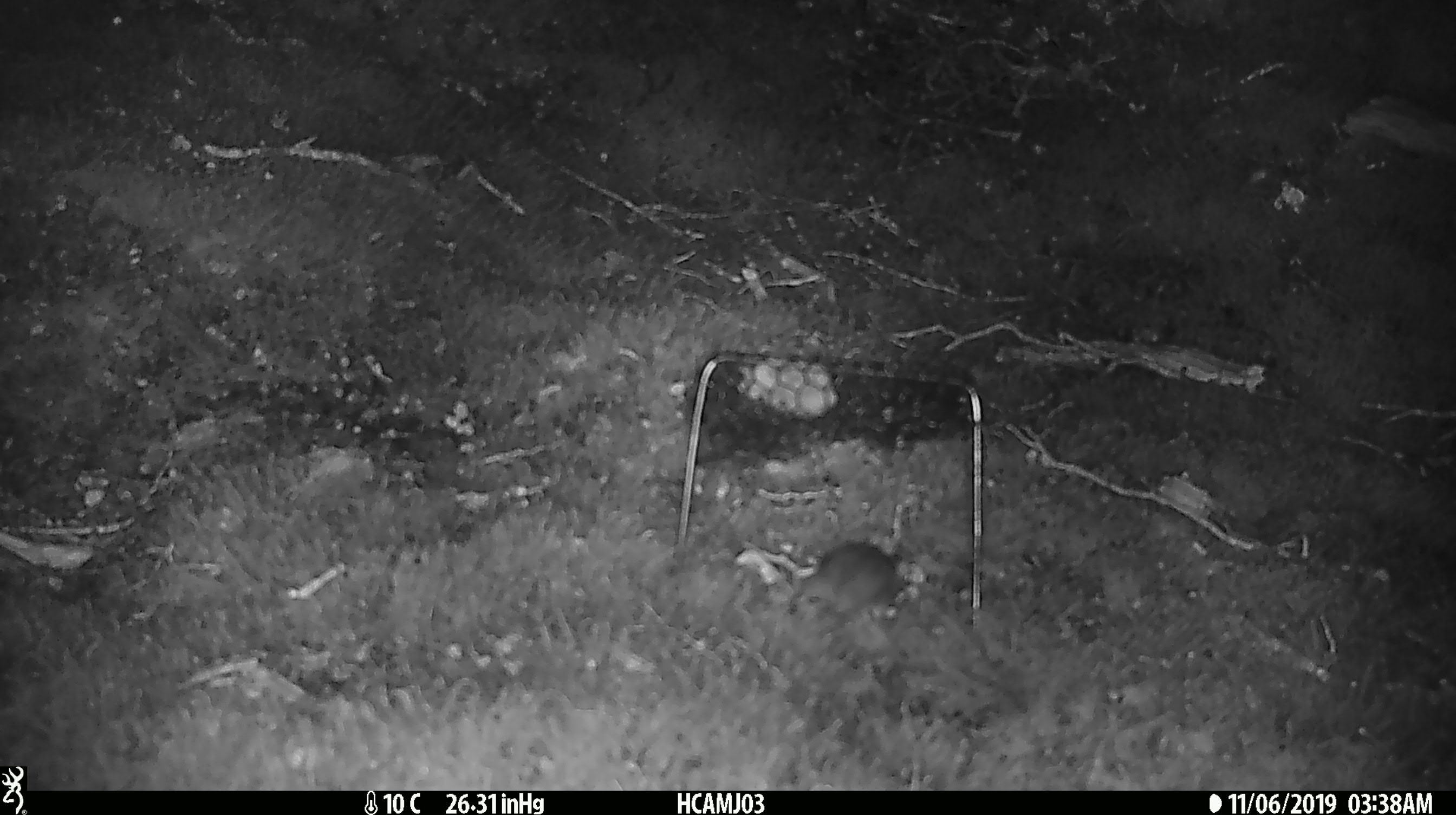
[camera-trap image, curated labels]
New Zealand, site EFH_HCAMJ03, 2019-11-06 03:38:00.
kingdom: Animalia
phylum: Chordata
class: Mammalia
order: Rodentia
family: Muridae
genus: Mus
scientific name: Mus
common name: mouse